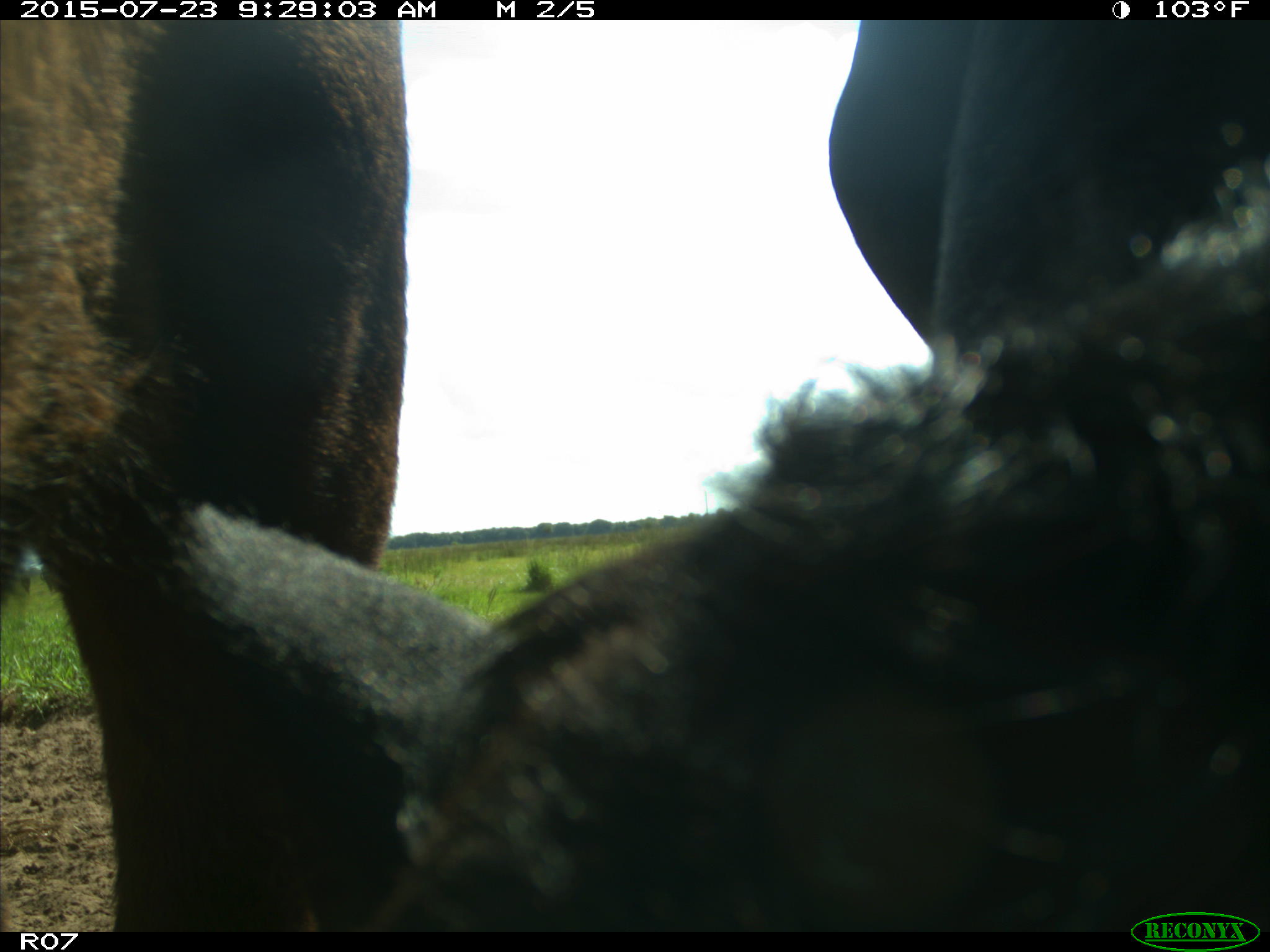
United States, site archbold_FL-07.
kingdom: Animalia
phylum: Chordata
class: Mammalia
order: Artiodactyla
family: Bovidae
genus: Bos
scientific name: Bos taurus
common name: domestic cow